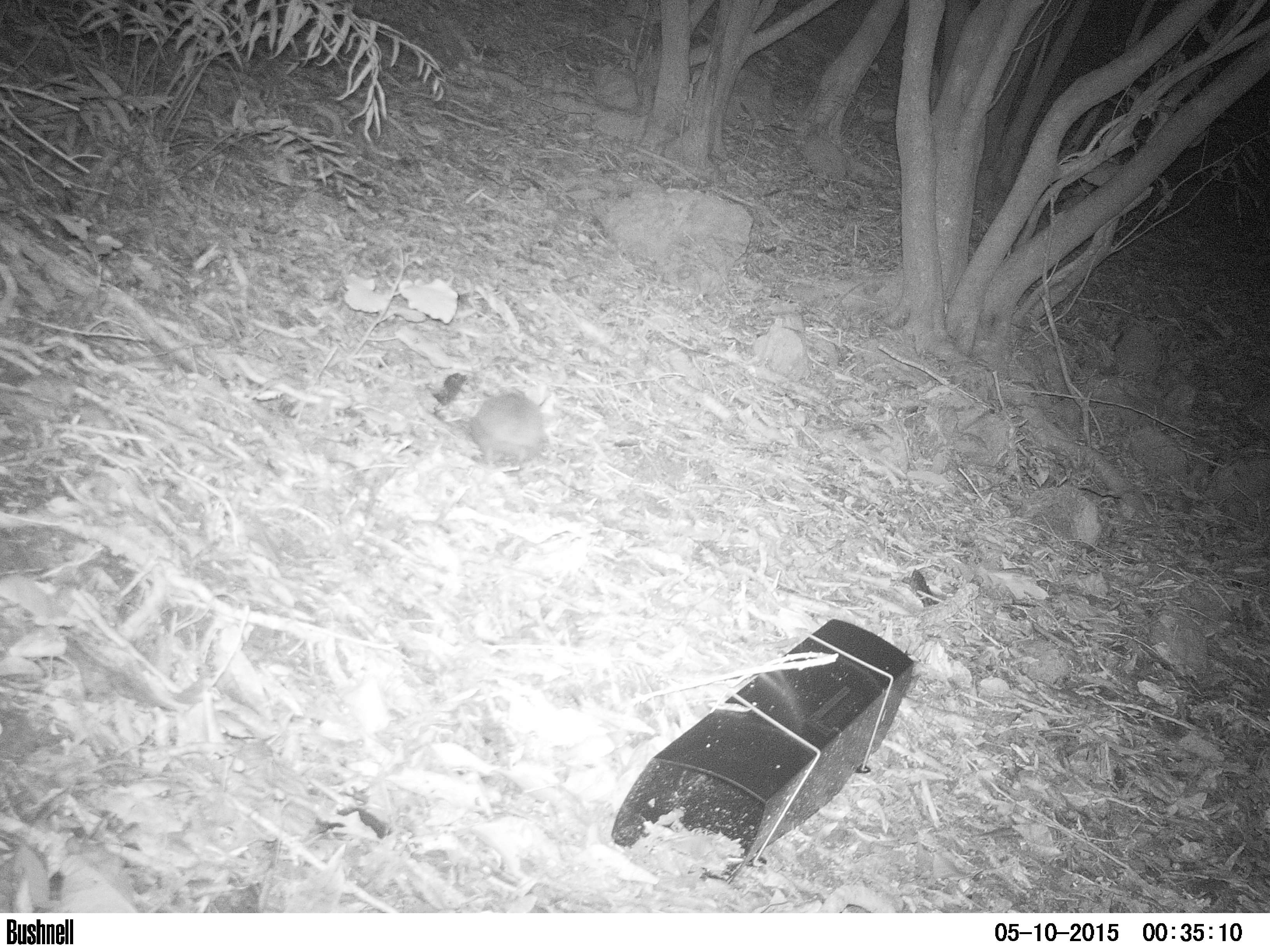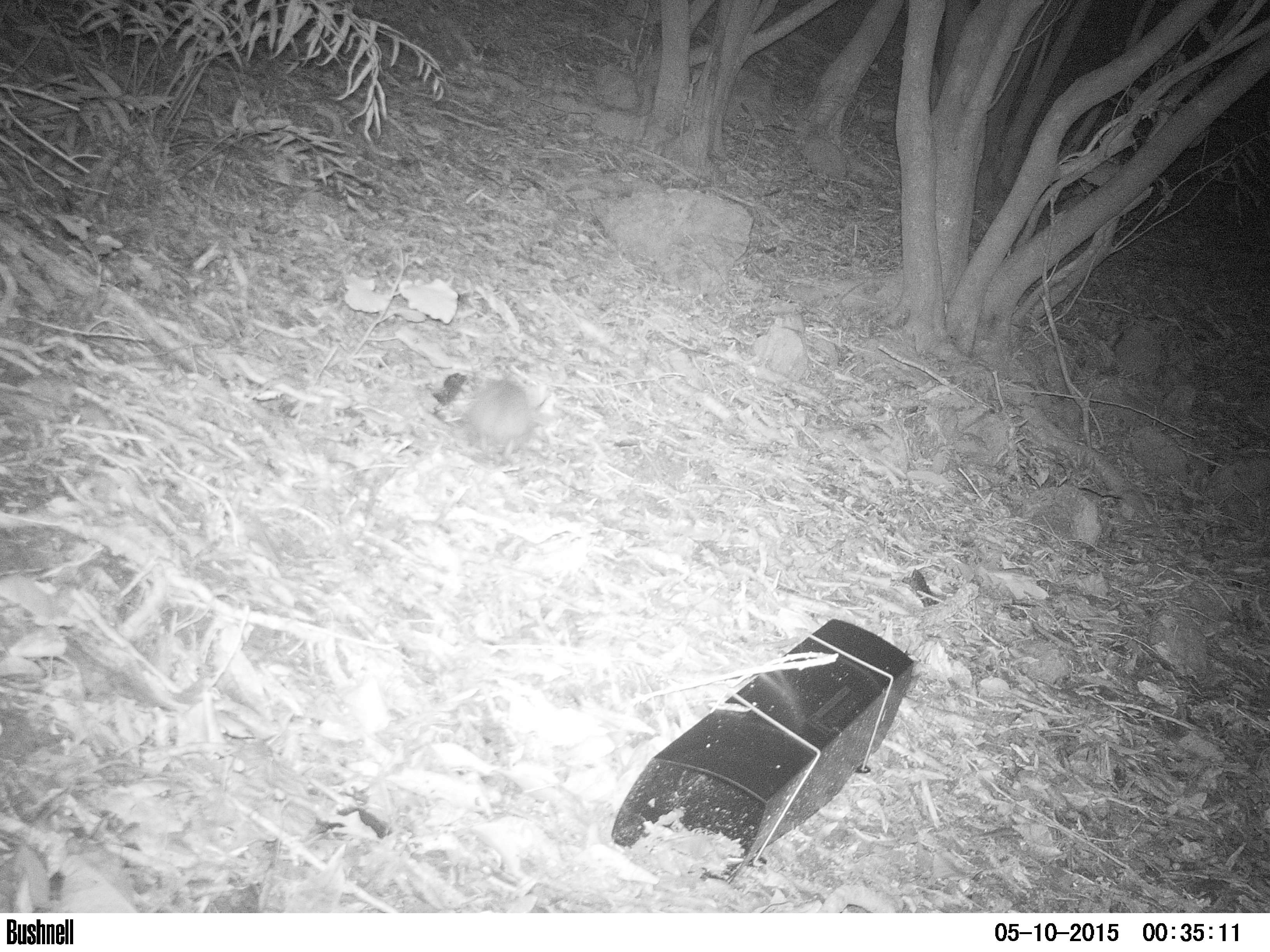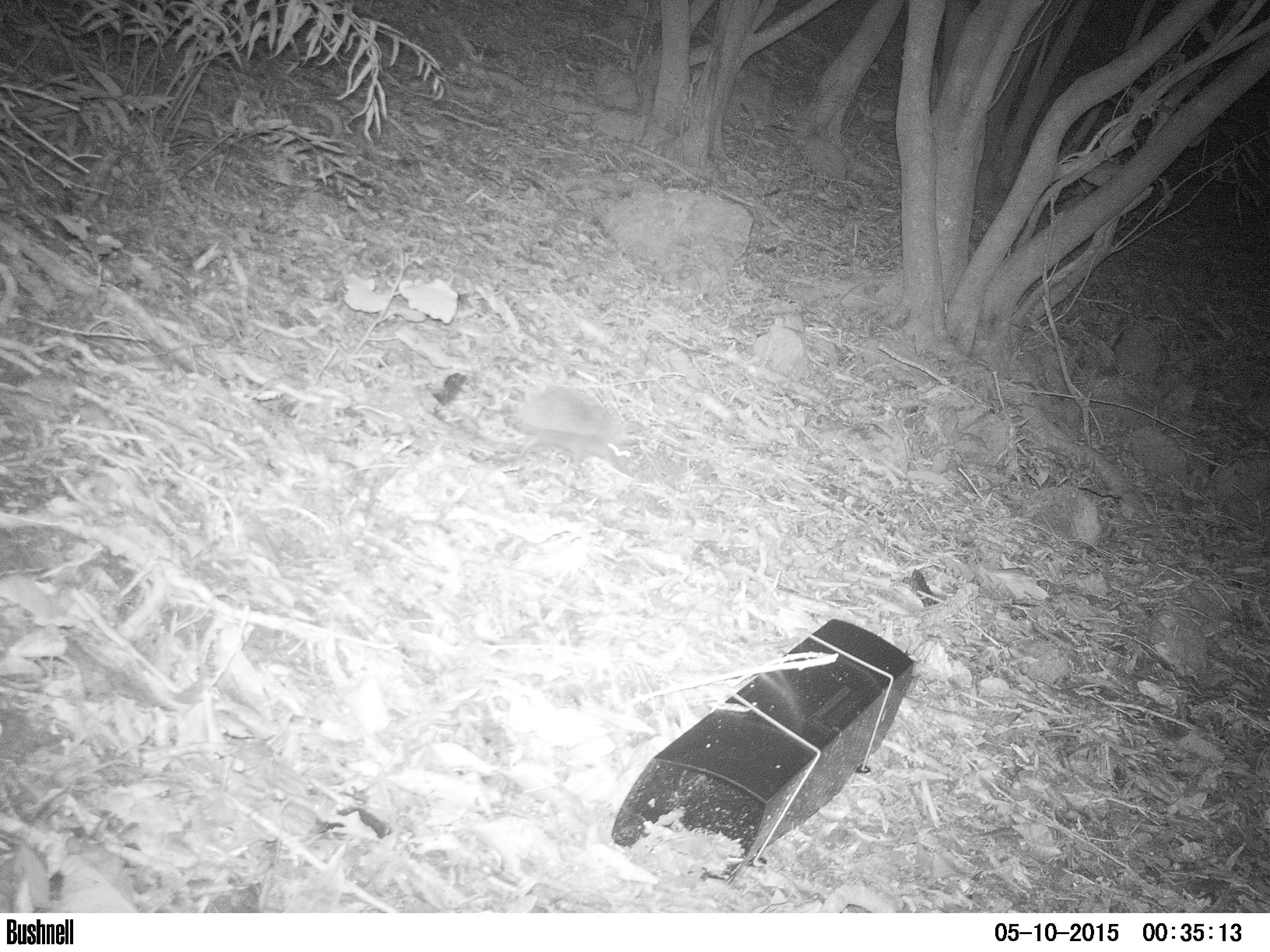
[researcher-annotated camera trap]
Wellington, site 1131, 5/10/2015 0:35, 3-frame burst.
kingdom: Animalia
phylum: Chordata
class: Mammalia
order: Eulipotyphla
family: Erinaceidae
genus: Erinaceus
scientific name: Erinaceus europaeus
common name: hedgehog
Hedgehog (Erinaceus europaeus).